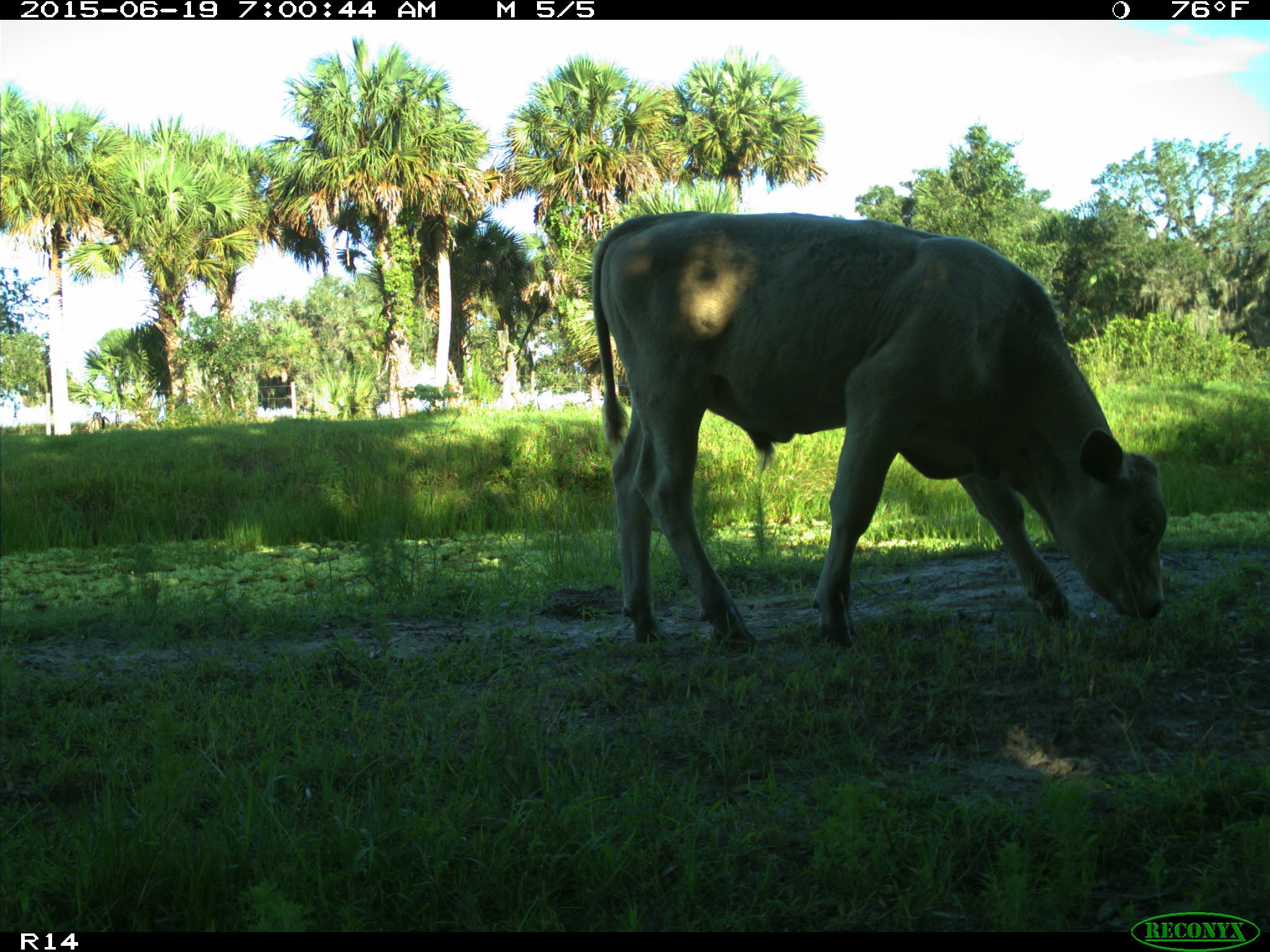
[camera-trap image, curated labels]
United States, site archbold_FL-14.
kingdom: Animalia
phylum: Chordata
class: Mammalia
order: Artiodactyla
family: Bovidae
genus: Bos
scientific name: Bos taurus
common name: domestic cow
Bos taurus (domestic cow).